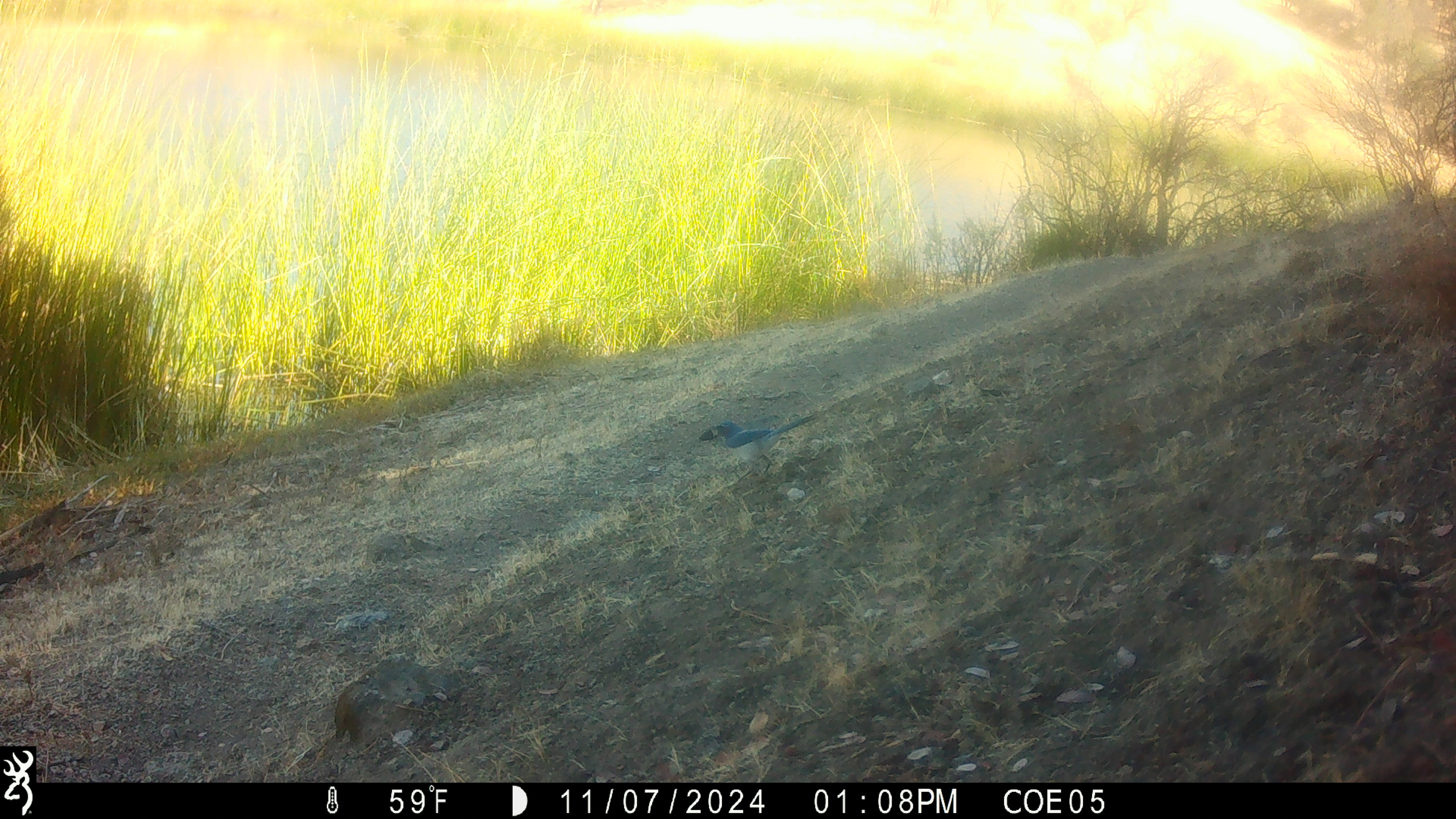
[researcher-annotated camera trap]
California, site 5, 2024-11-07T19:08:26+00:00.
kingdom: Animalia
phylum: Chordata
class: Aves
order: Passeriformes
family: Corvidae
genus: Aphelocoma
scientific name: Aphelocoma californica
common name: california scrub jay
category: western scrub-jay